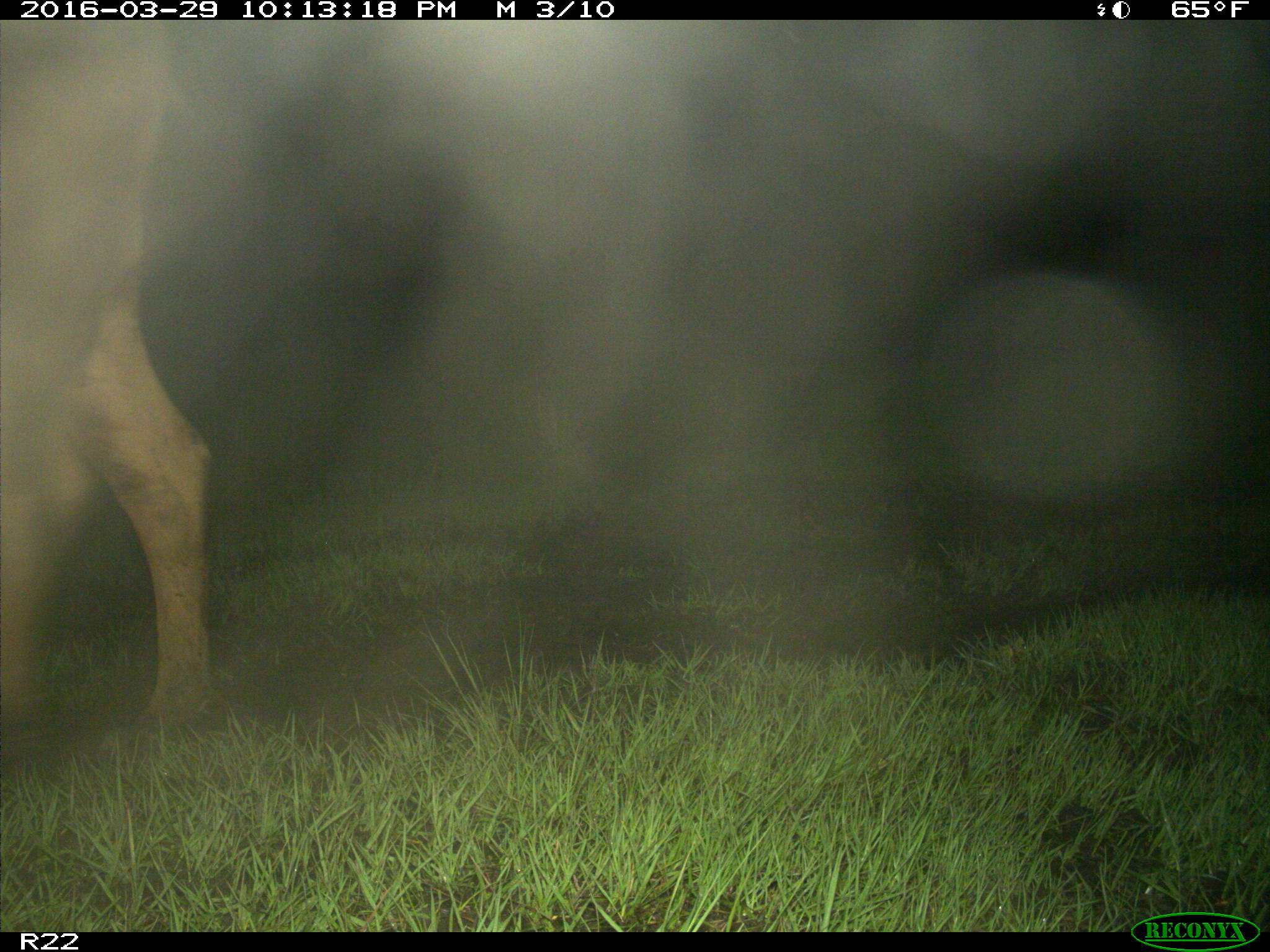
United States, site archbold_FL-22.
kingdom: Animalia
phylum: Chordata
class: Mammalia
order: Artiodactyla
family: Bovidae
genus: Bos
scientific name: Bos taurus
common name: domestic cow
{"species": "Bos taurus (domestic cow)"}